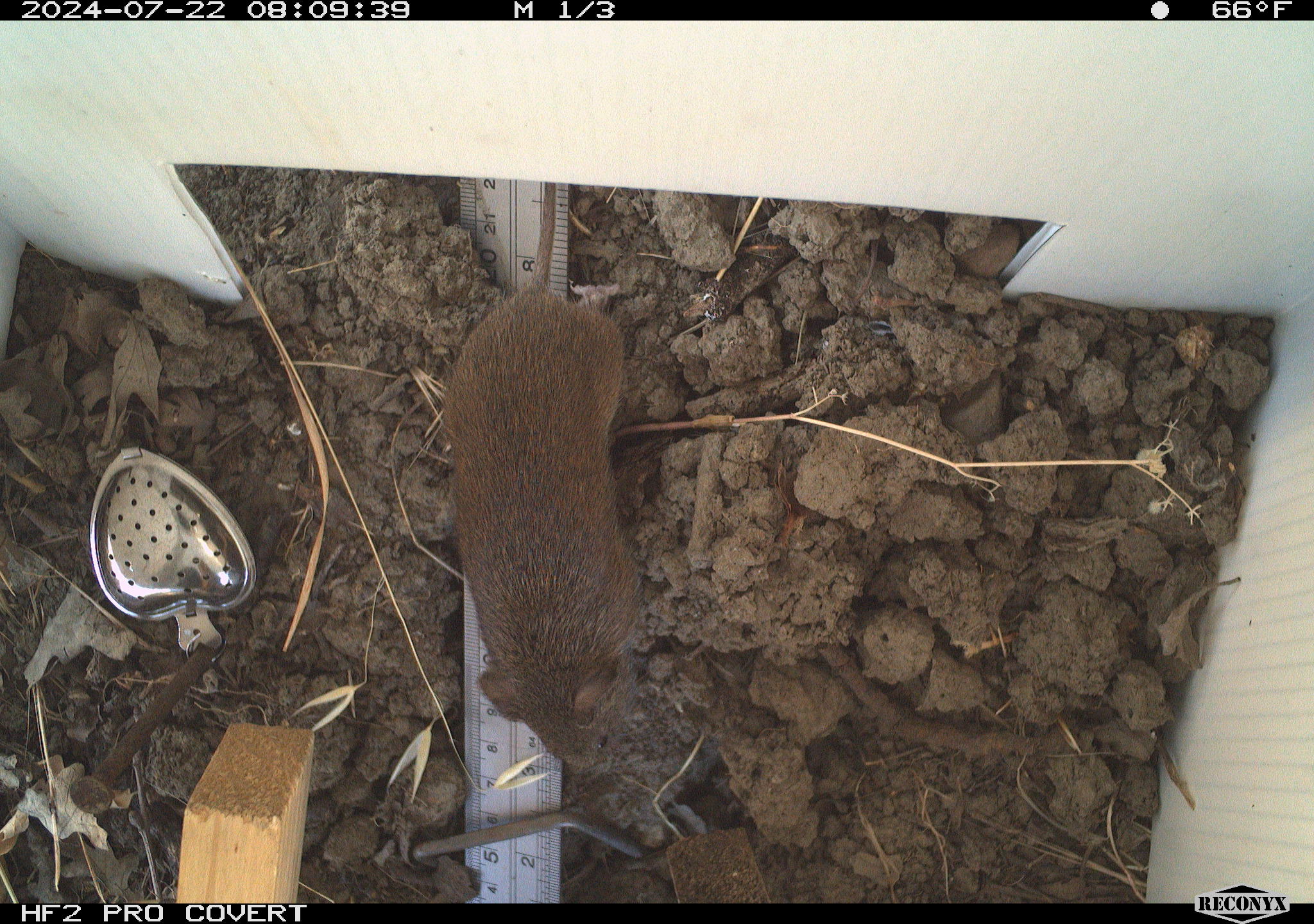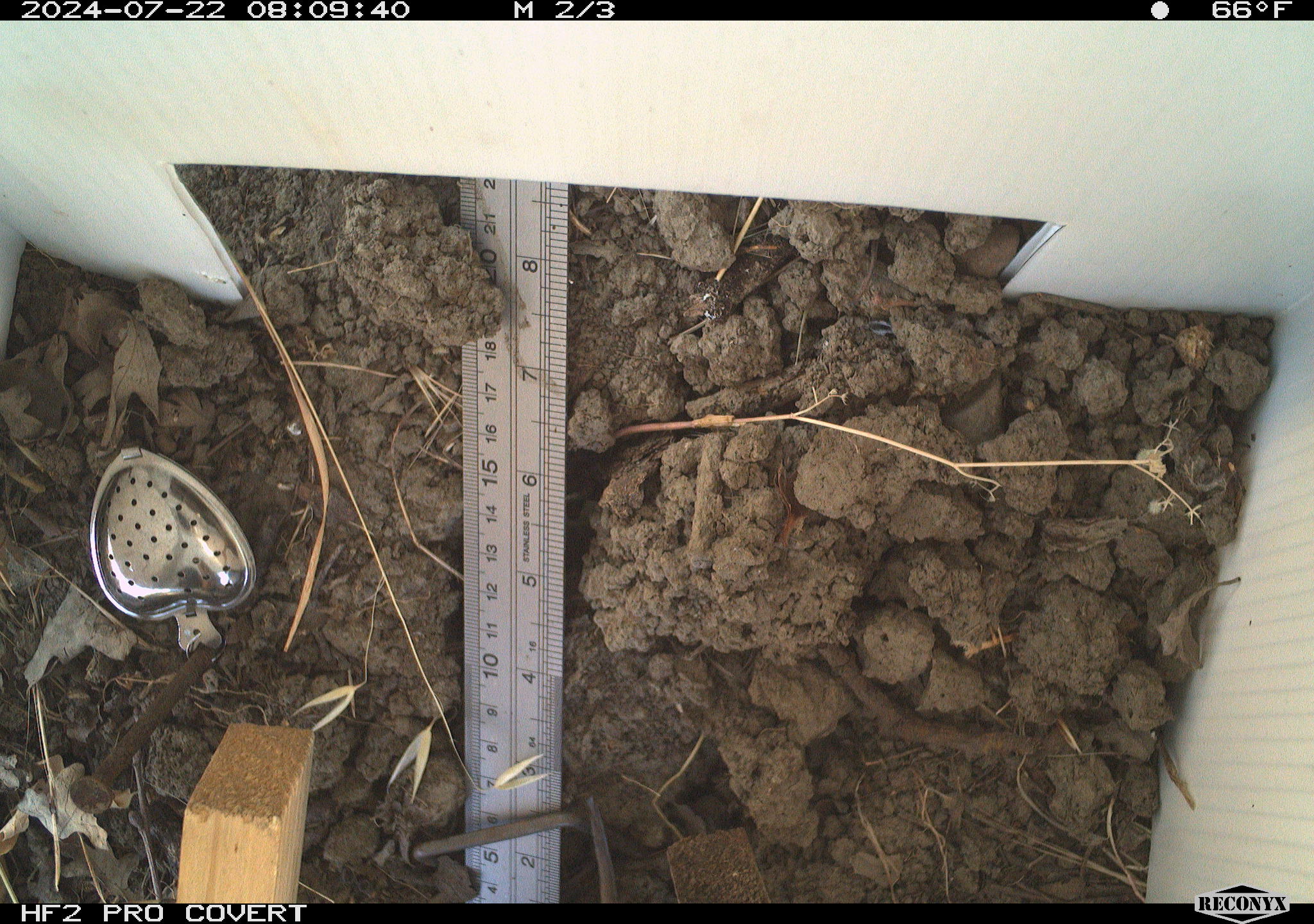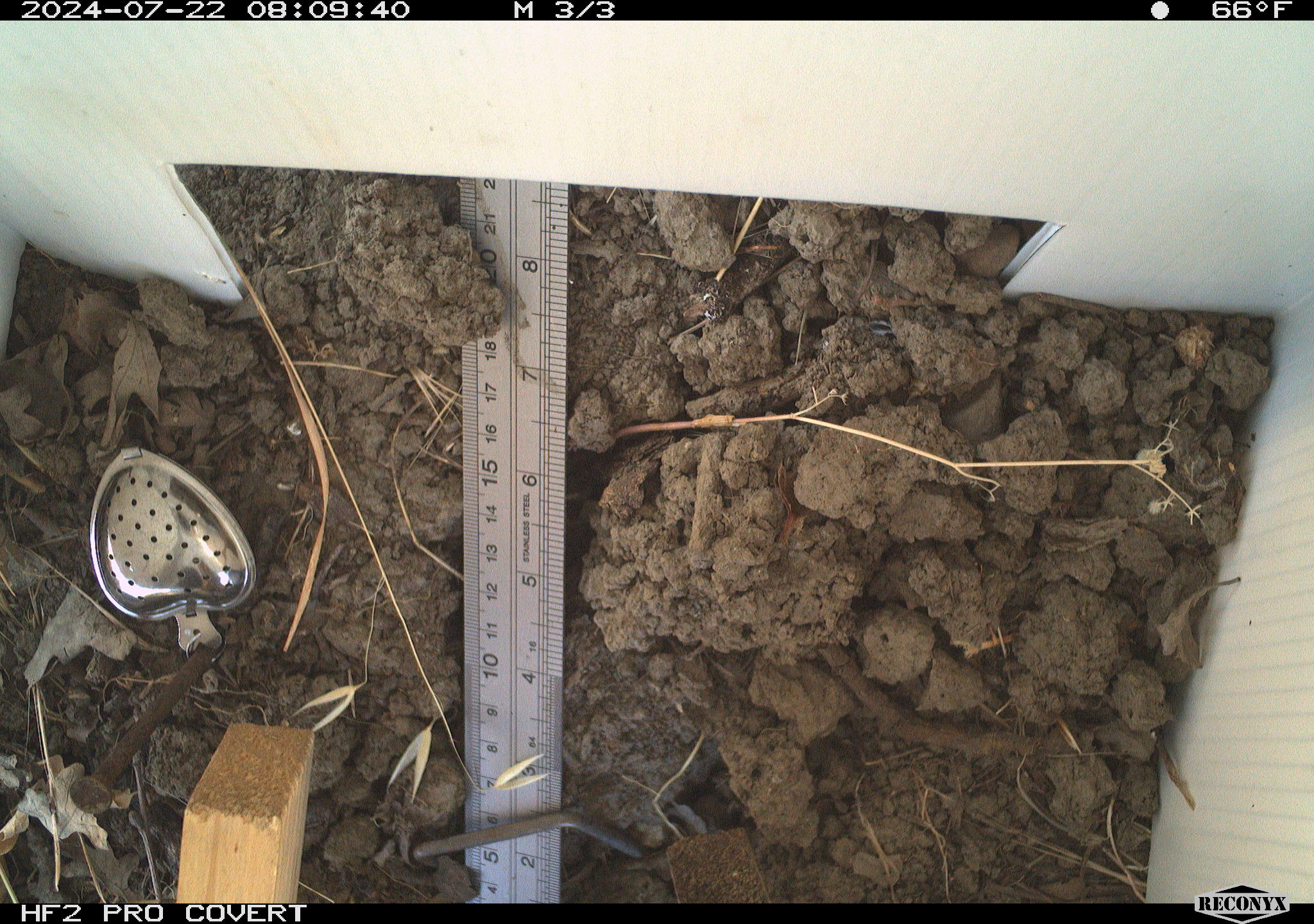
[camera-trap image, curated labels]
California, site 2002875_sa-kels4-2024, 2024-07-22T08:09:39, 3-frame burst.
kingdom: Animalia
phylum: Chordata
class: Mammalia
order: Rodentia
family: Cricetidae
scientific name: Arvicolinae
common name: voles, lemmings, and muskrats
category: arvicolinae subfamily